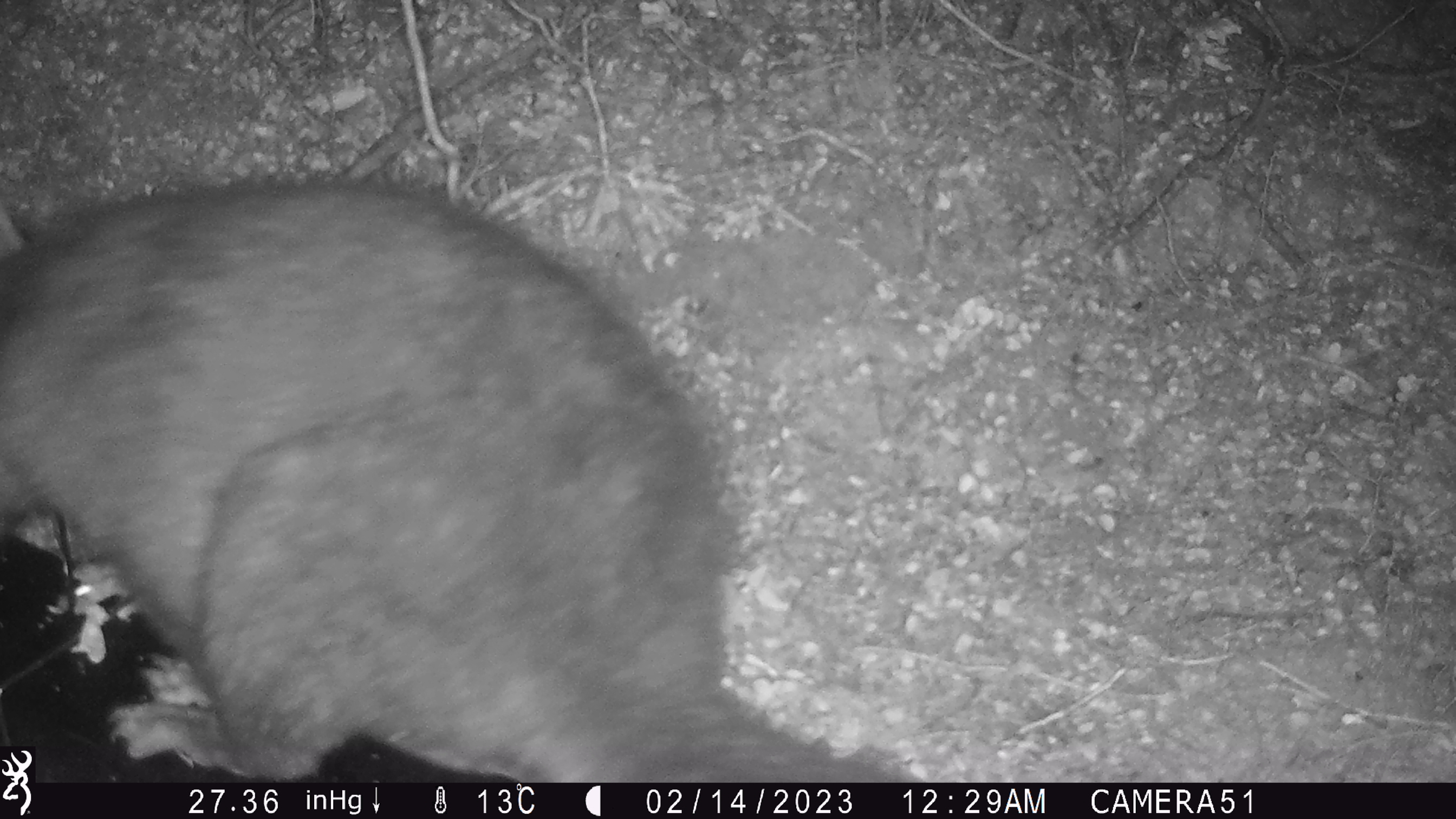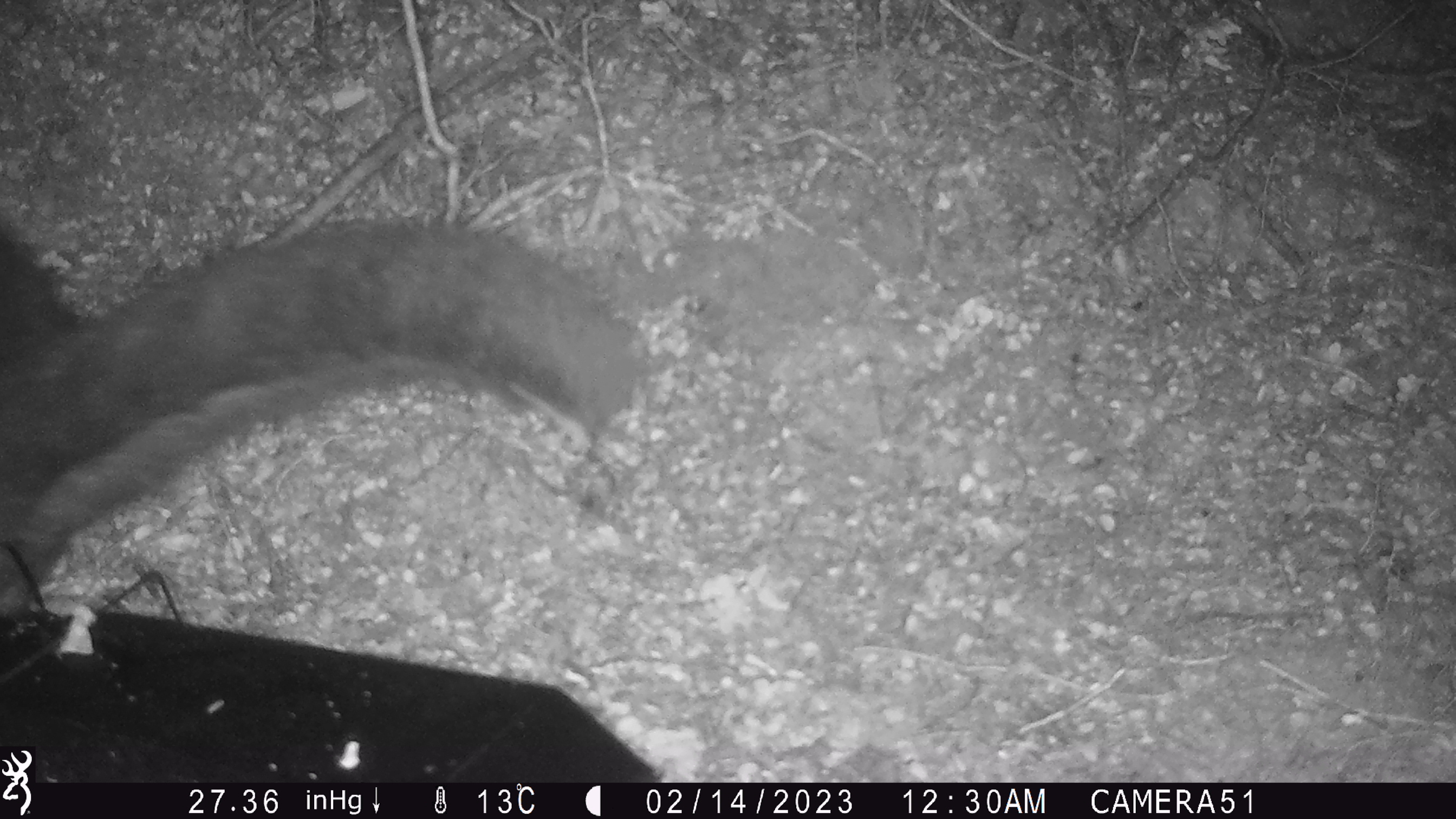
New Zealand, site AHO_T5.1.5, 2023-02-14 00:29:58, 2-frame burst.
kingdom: Animalia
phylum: Chordata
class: Mammalia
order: Carnivora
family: Mustelidae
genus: Mustela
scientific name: Mustela erminea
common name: stoat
Stoat (Mustela erminea).